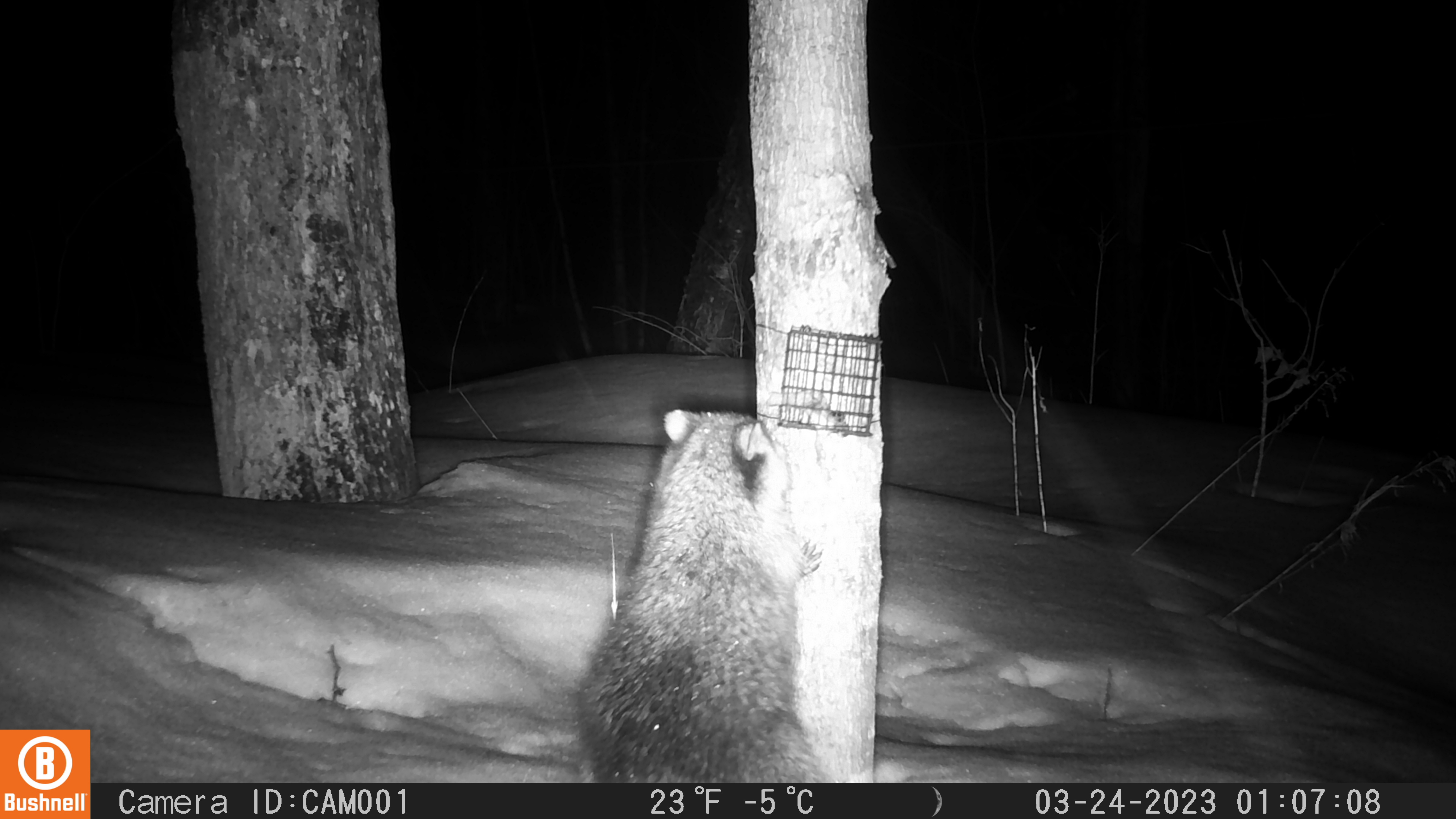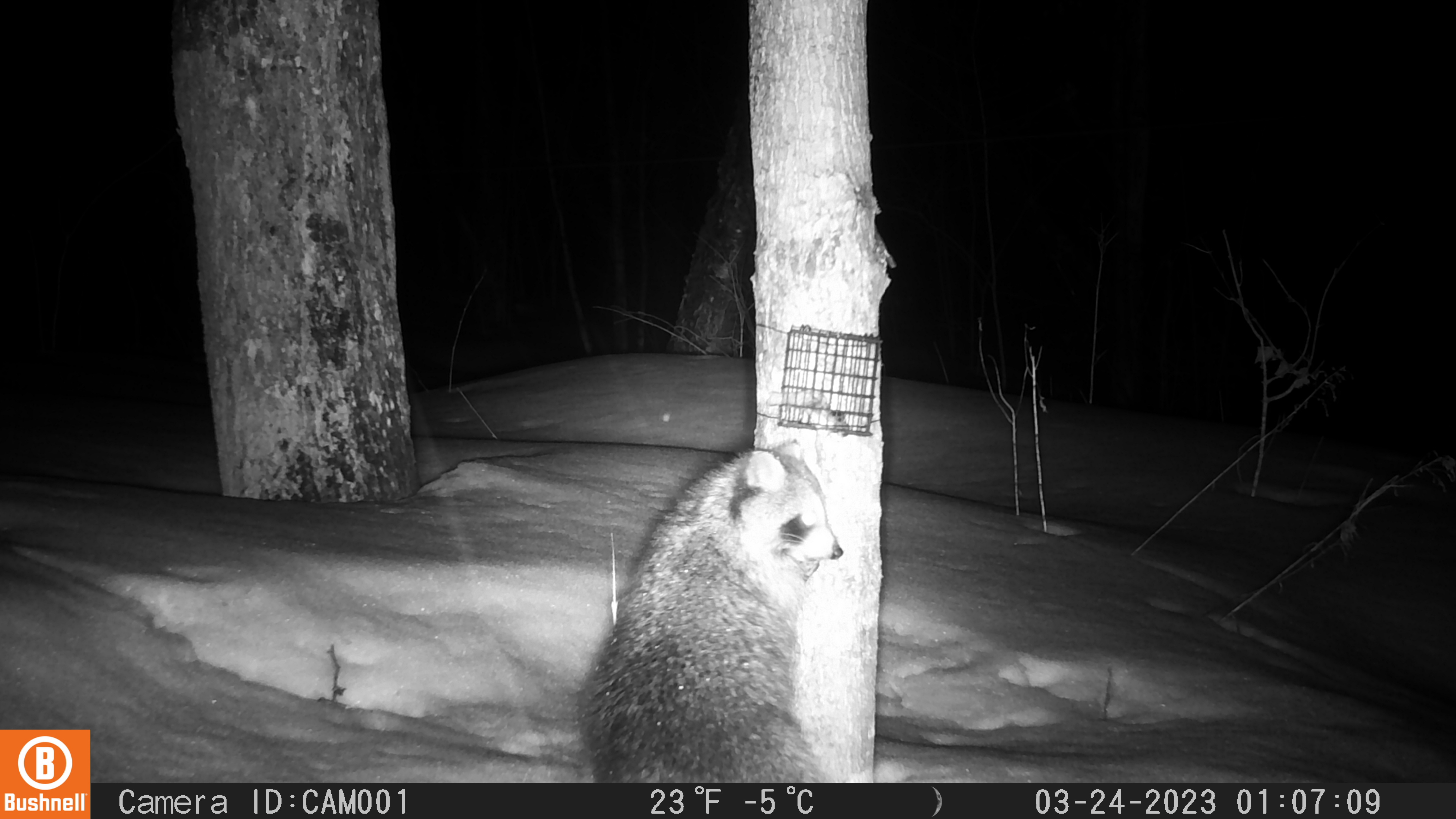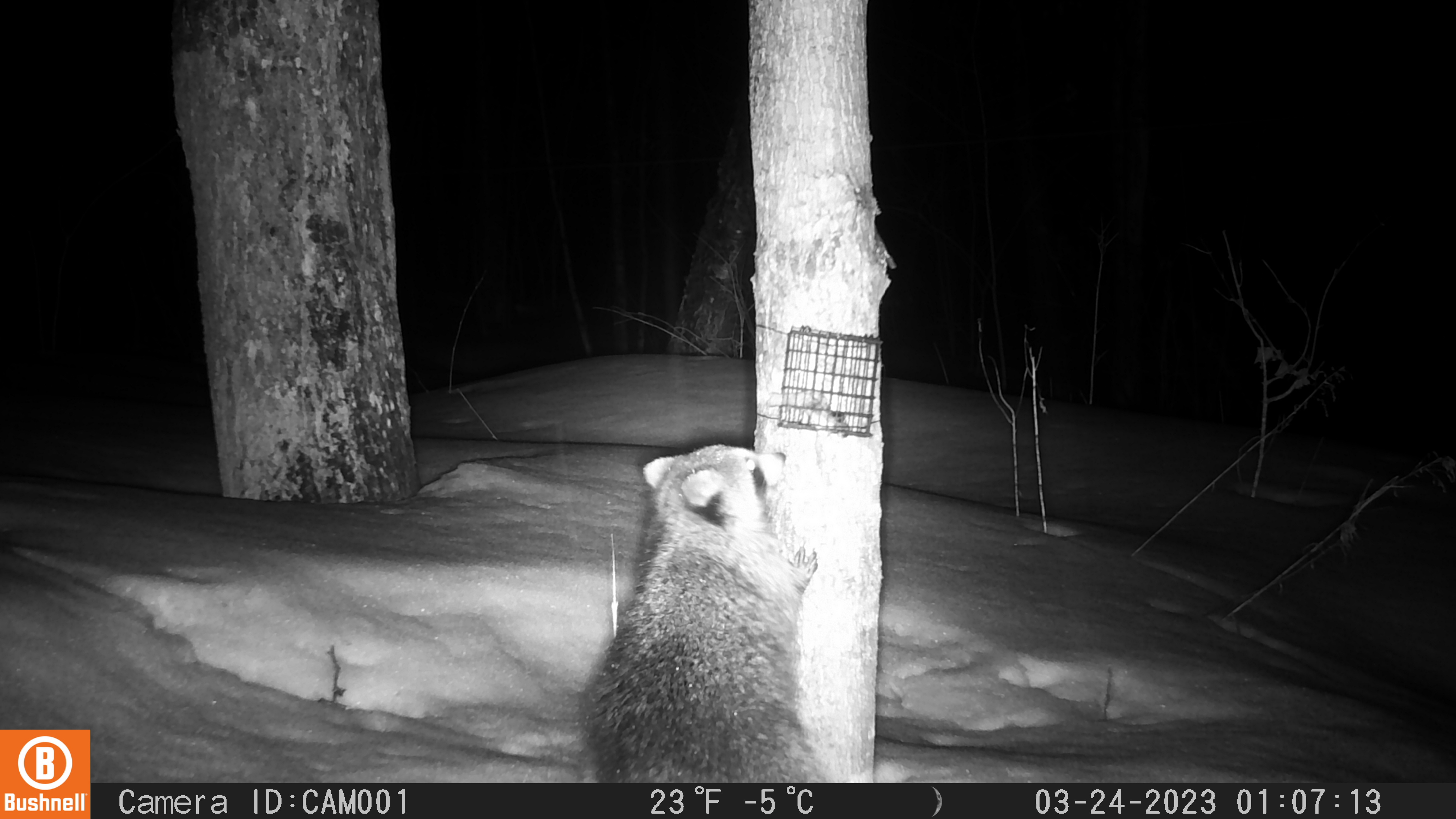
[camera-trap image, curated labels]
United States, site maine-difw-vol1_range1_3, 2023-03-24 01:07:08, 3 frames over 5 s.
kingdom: Animalia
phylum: Chordata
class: Mammalia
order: Carnivora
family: Procyonidae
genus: Procyon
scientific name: Procyon lotor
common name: raccoon